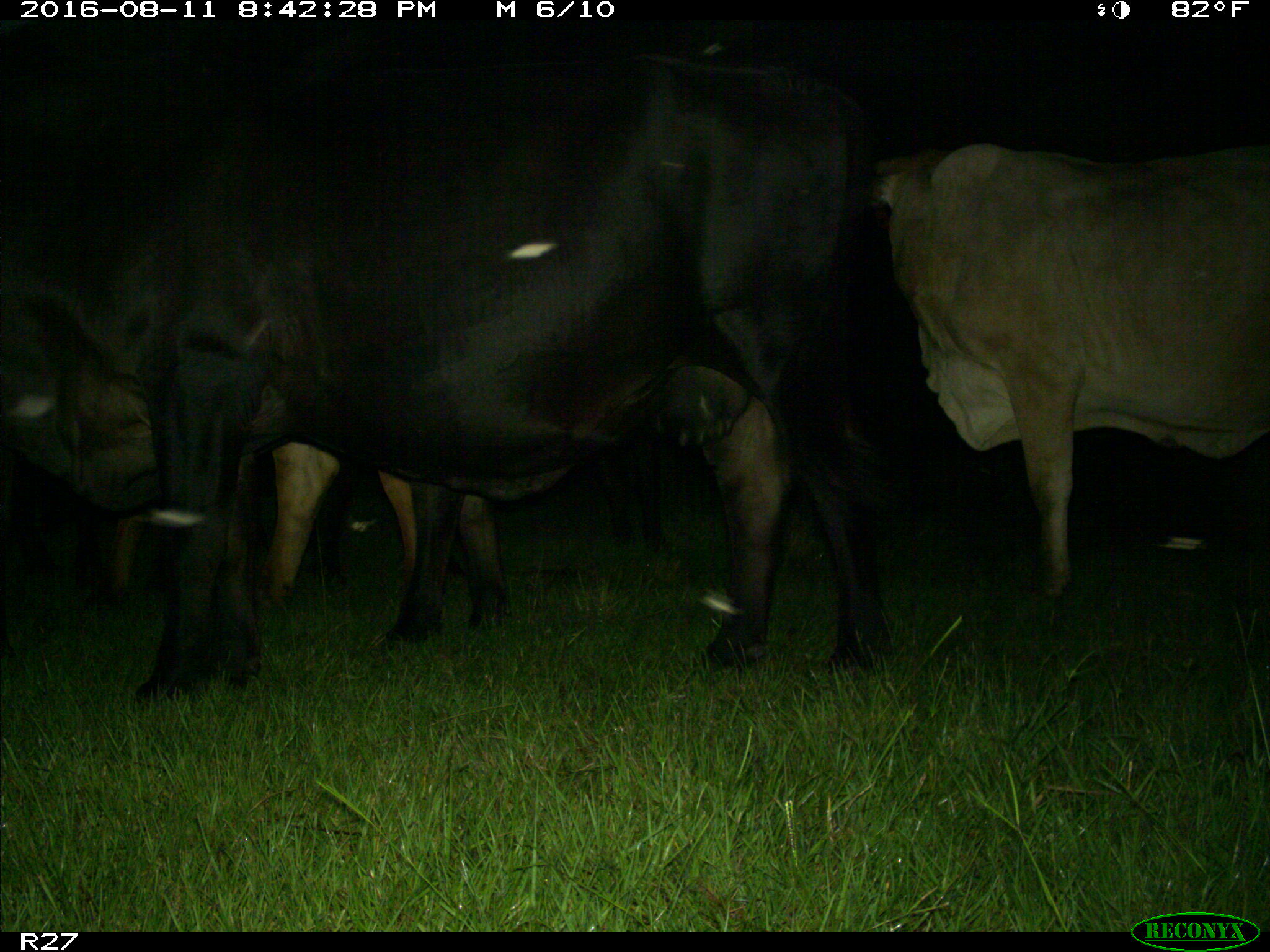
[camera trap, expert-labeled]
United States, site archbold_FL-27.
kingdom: Animalia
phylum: Chordata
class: Mammalia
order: Artiodactyla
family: Bovidae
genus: Bos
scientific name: Bos taurus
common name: domestic cow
Bos taurus (domestic cow).